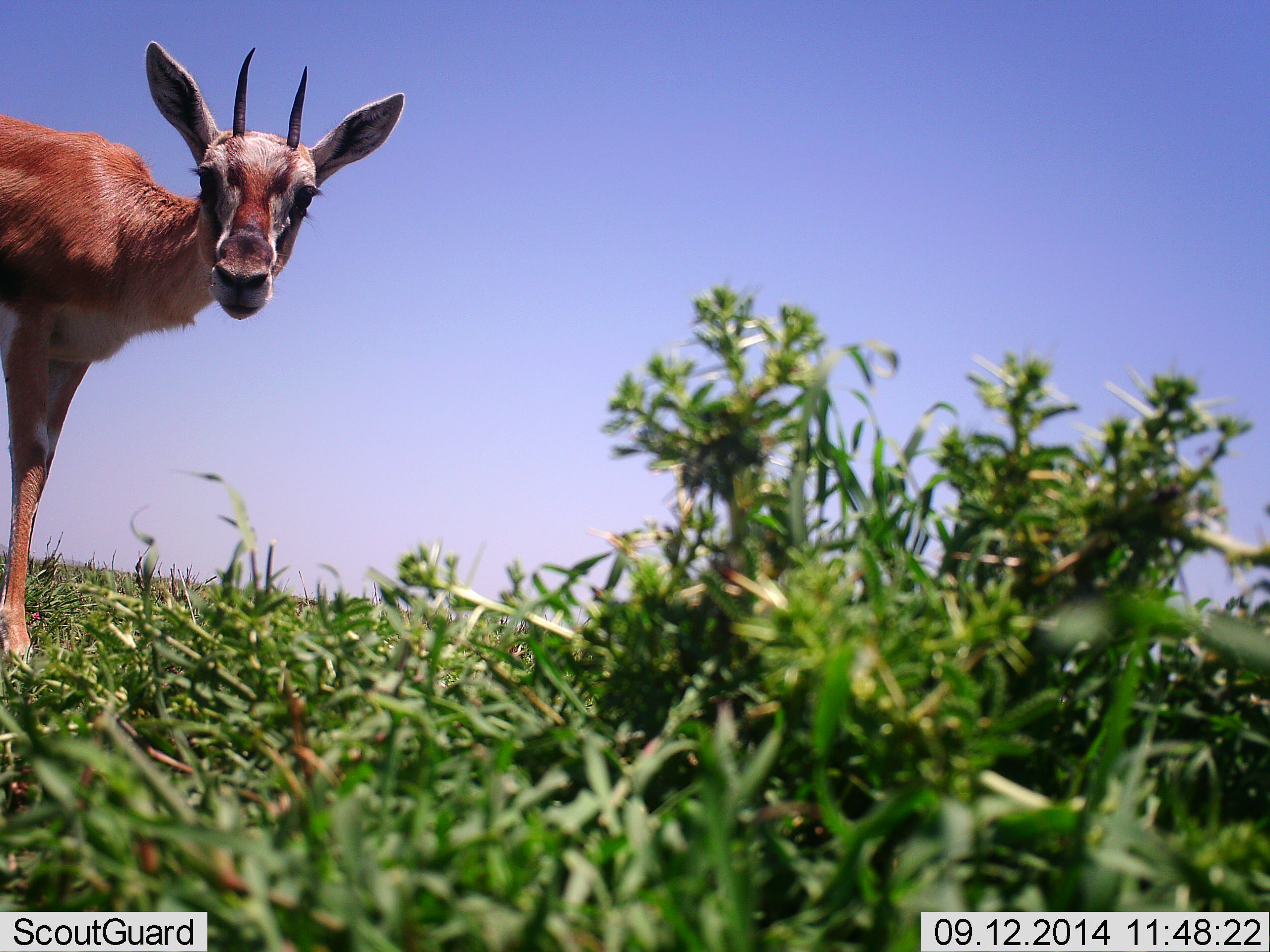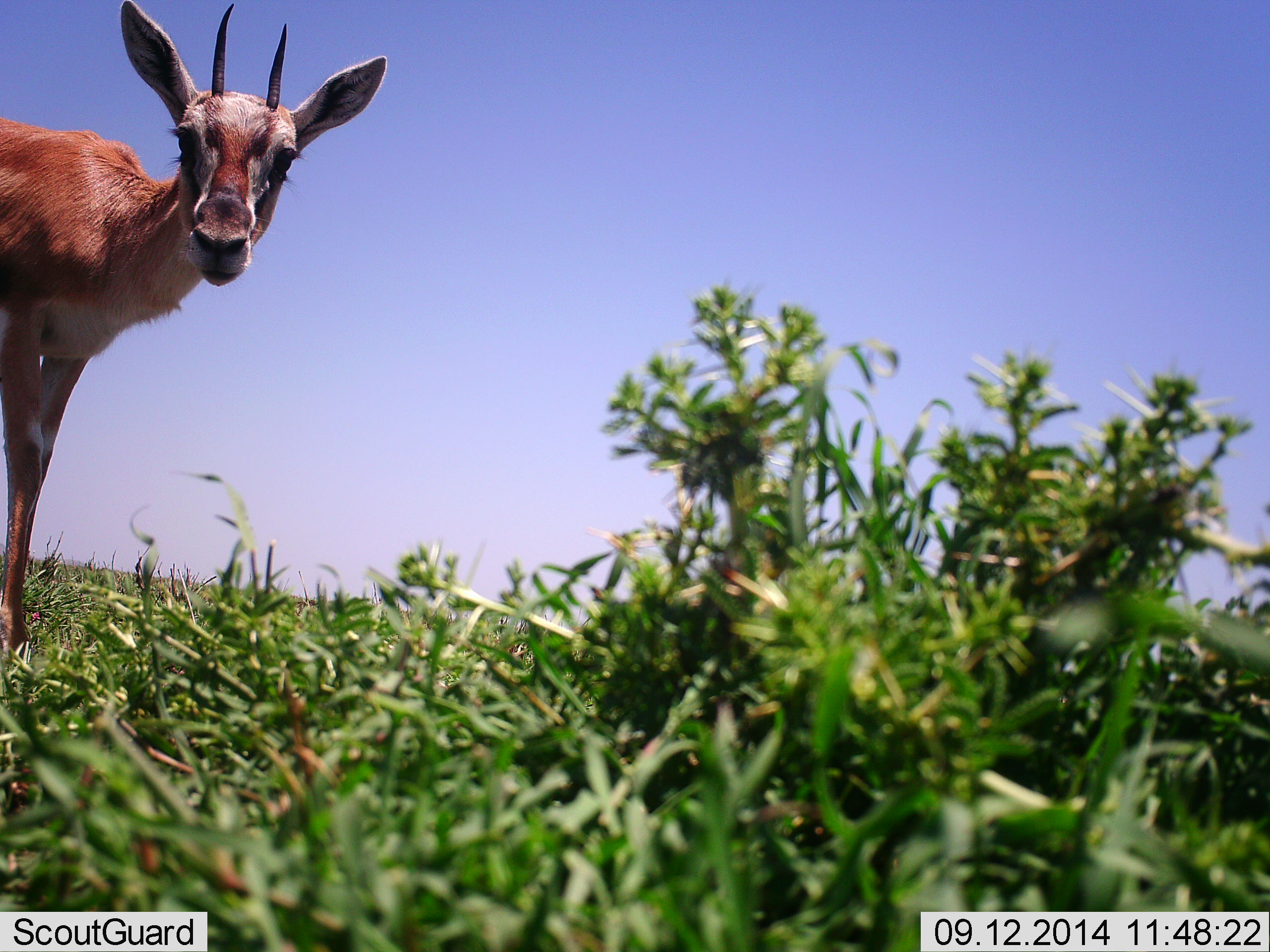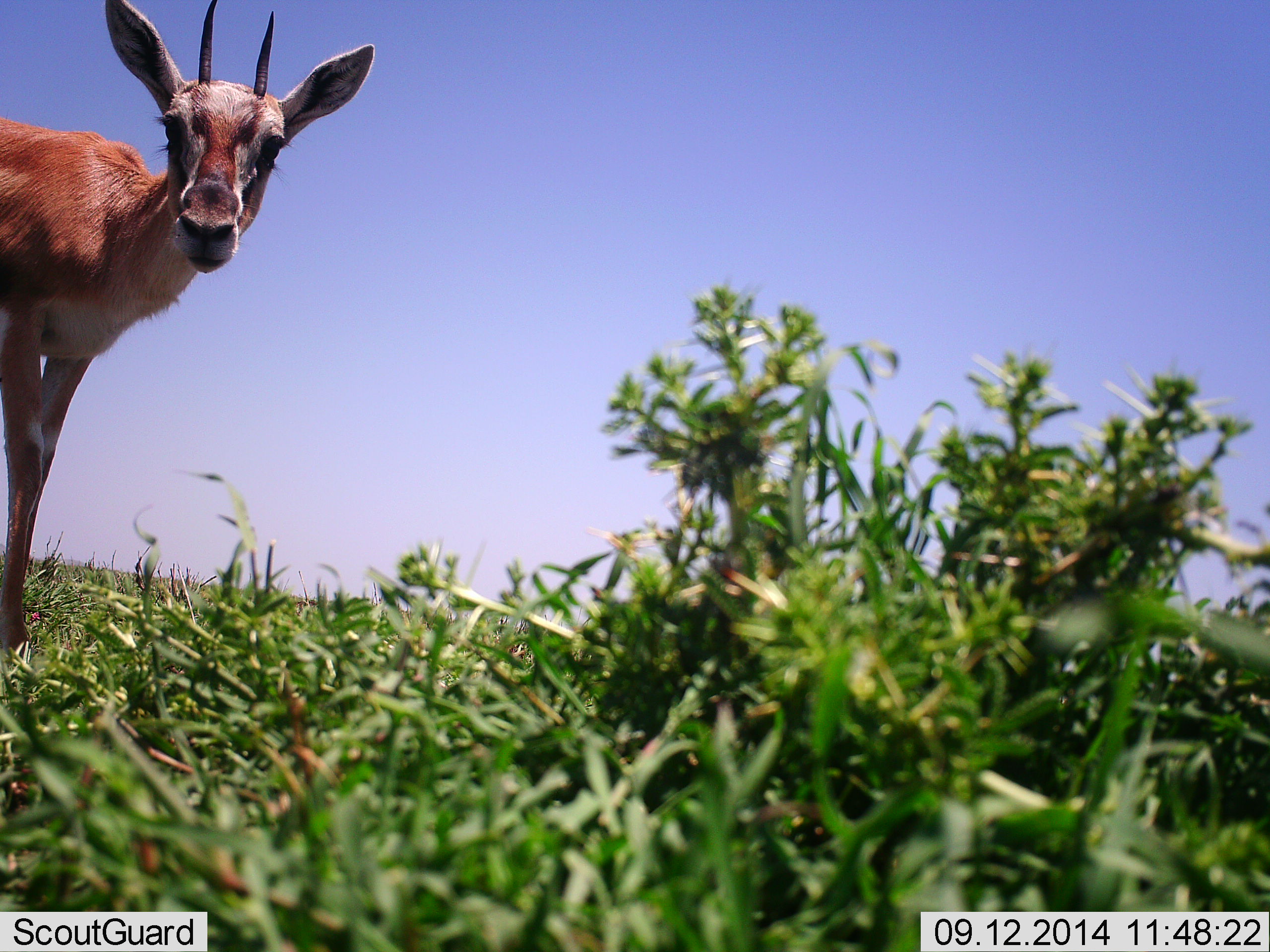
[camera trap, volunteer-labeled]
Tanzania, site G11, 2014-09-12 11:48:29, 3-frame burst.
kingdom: Animalia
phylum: Chordata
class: Mammalia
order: Artiodactyla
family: Bovidae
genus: Eudorcas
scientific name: Eudorcas thomsonii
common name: thomson's gazelle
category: gazellethomsons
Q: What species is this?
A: Gazellethomsons (thomson's gazelle) (Eudorcas thomsonii).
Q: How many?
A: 1.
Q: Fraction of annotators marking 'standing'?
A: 90%.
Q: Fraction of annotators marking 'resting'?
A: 0%.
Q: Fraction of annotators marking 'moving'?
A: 10%.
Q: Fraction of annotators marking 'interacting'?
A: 10%.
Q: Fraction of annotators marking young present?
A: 10%.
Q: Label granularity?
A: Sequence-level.